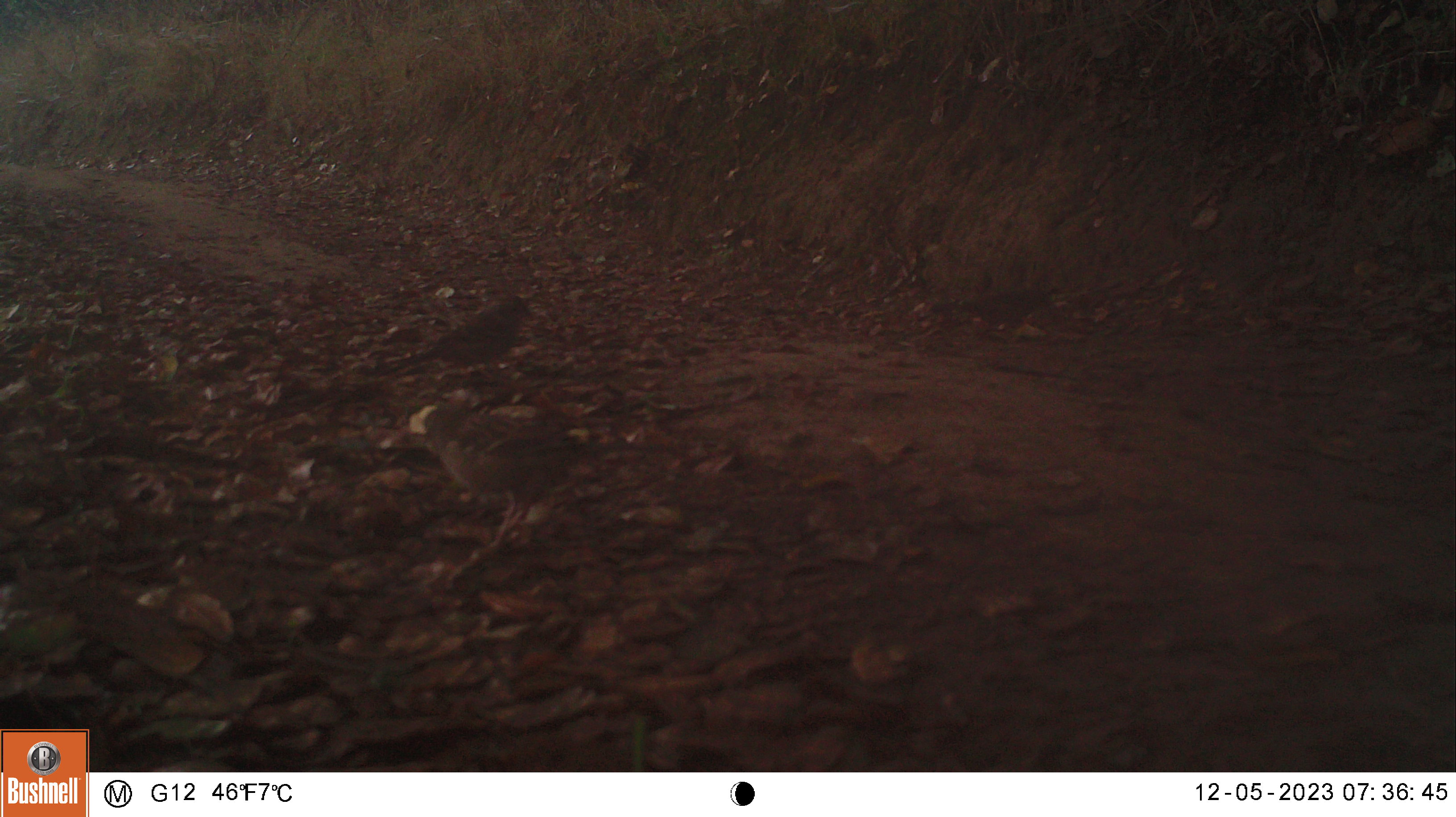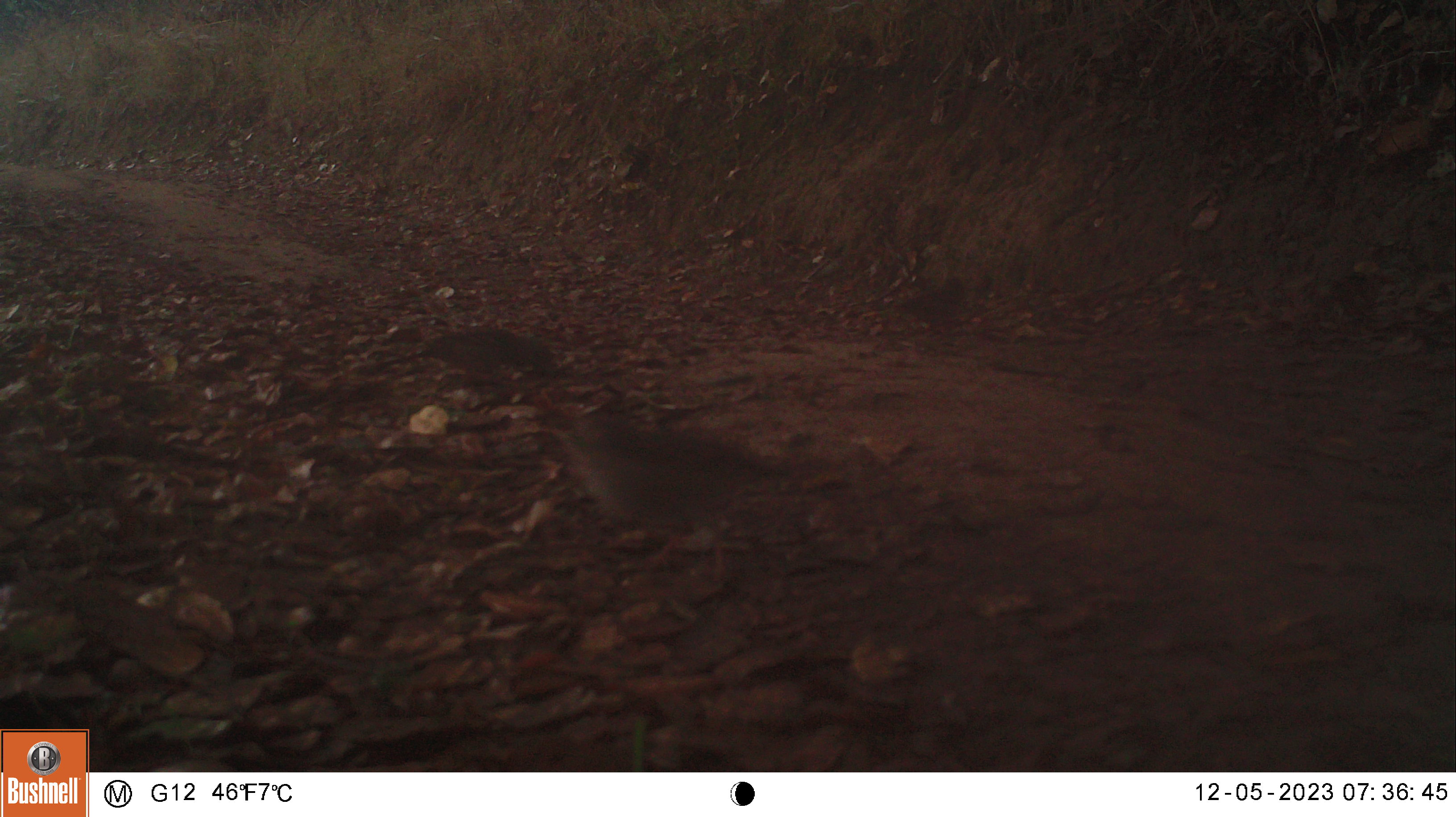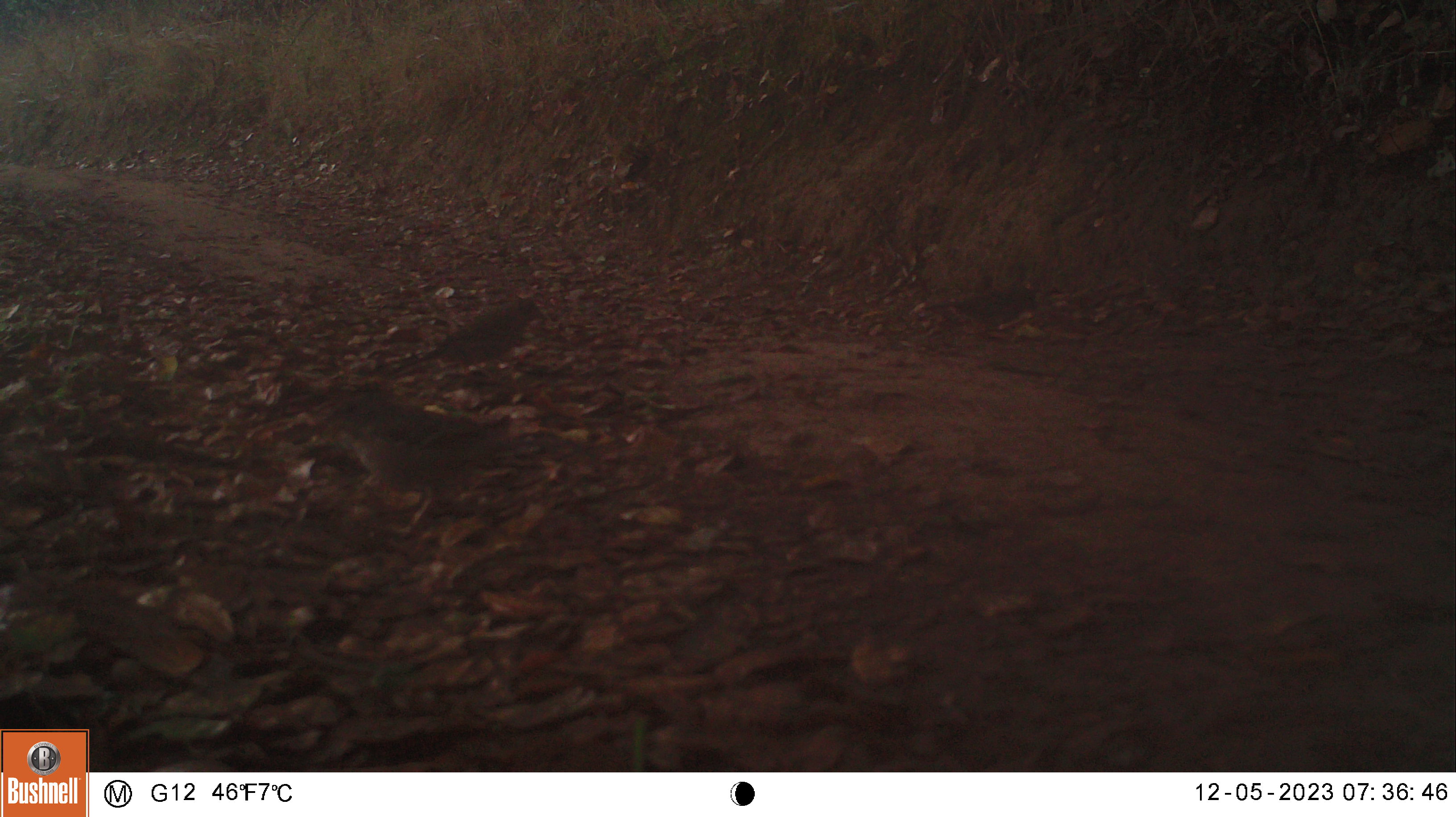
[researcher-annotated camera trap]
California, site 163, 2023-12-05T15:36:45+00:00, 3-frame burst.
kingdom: Animalia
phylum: Chordata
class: Aves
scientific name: Aves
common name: bird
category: unknown bird